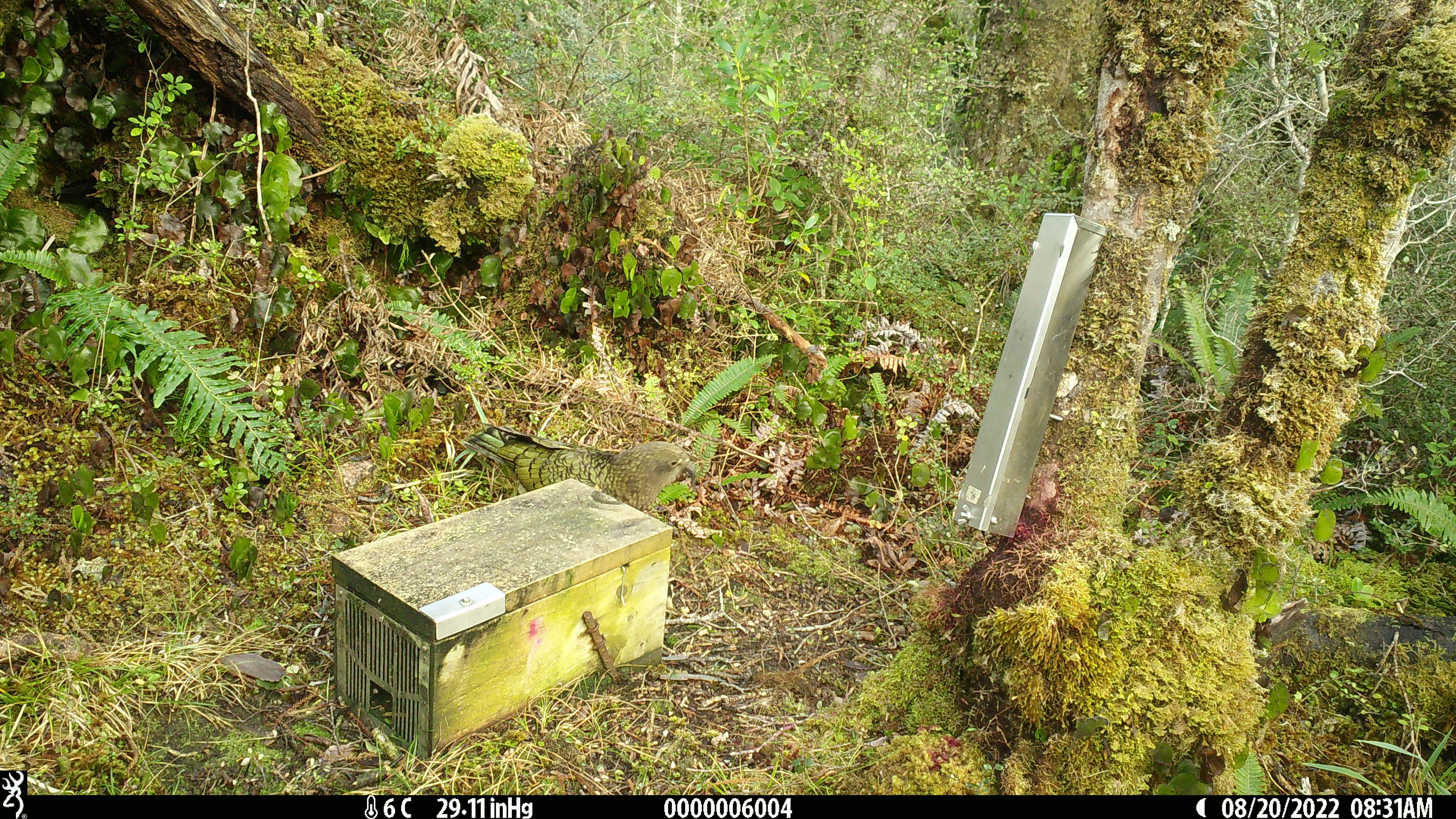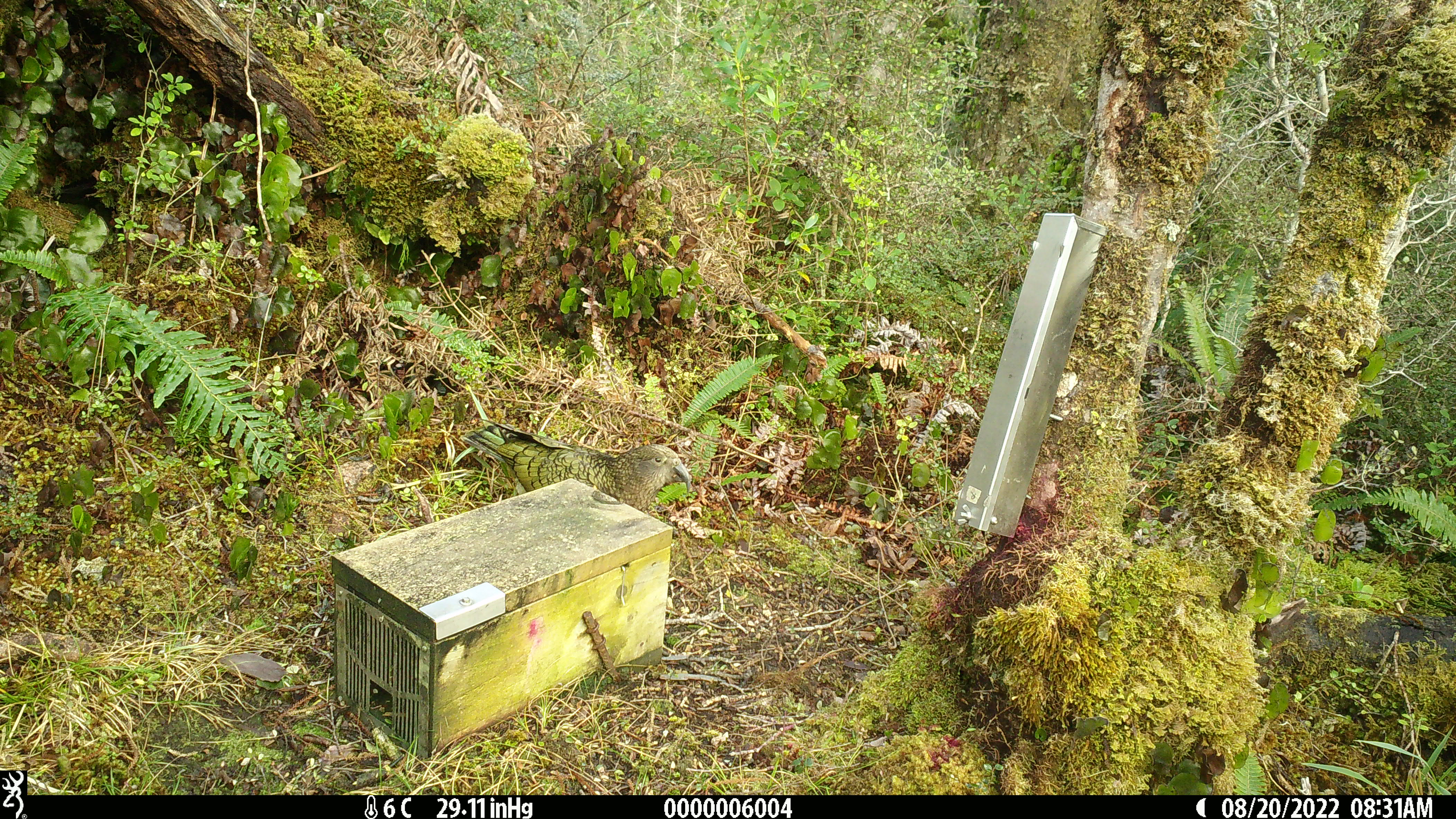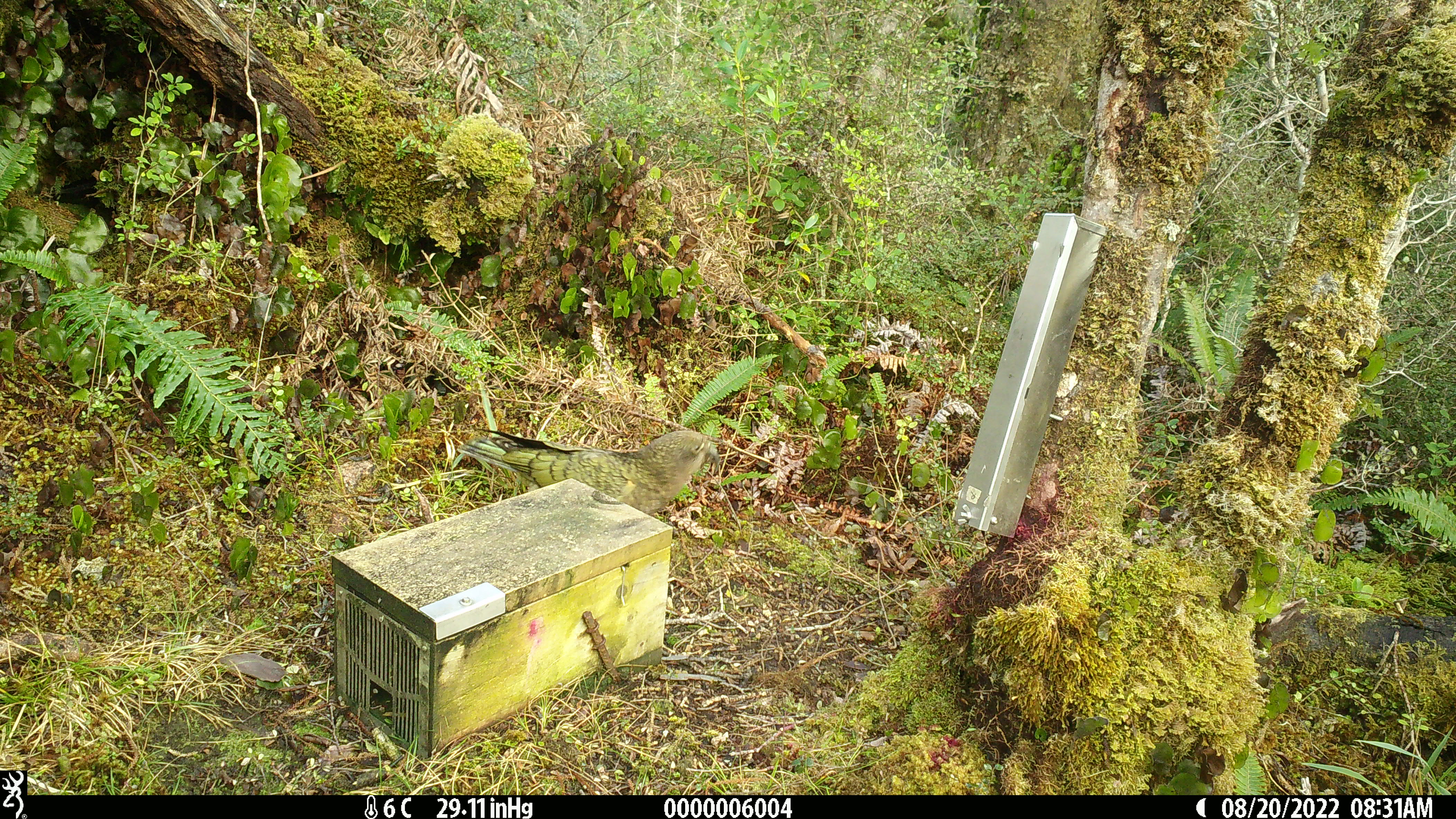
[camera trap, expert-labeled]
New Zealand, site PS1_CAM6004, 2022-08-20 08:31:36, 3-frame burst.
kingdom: Animalia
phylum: Chordata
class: Aves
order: Psittaciformes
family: Strigopidae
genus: Nestor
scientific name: Nestor notabilis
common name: kea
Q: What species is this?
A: Kea (Nestor notabilis).